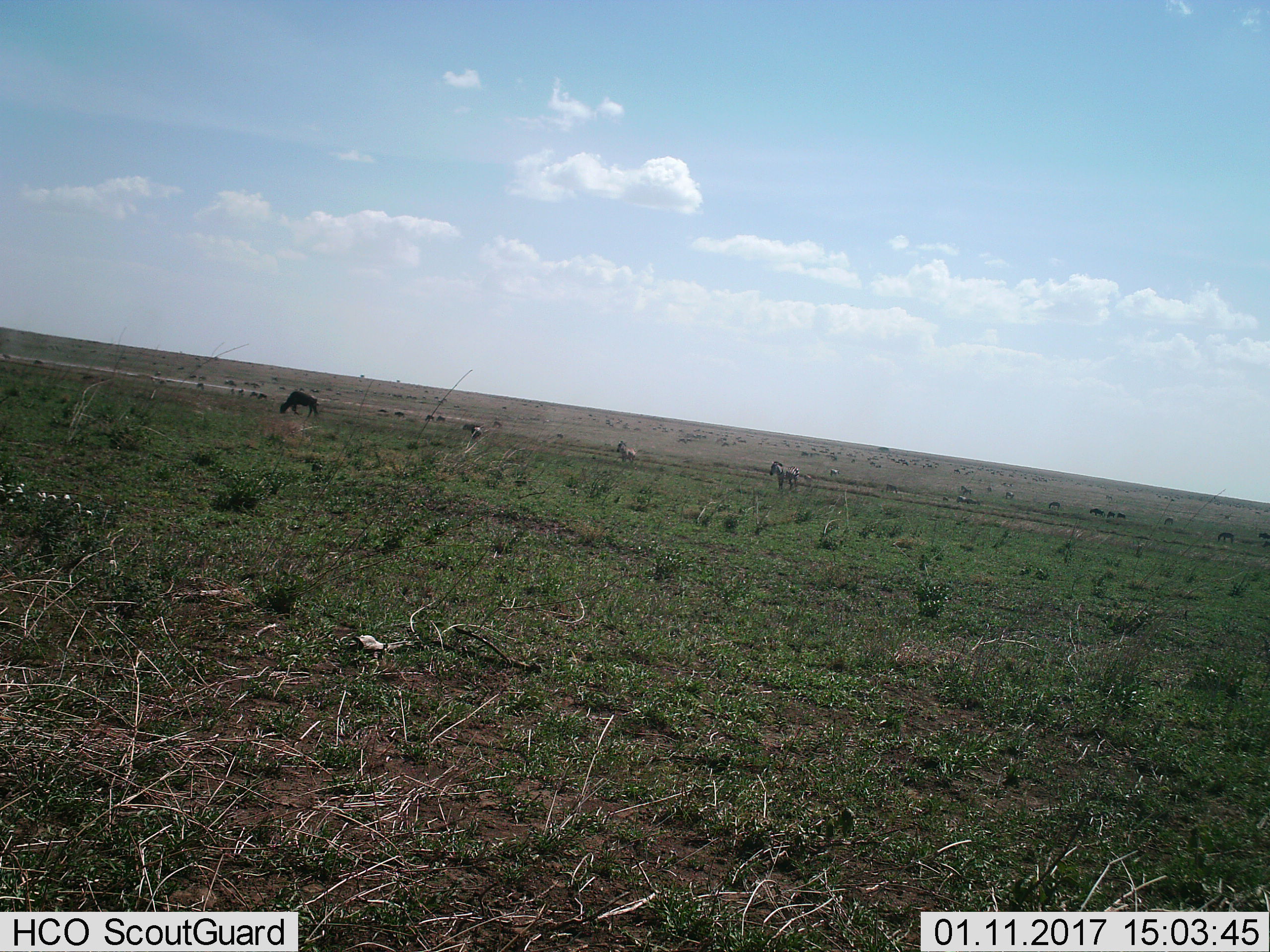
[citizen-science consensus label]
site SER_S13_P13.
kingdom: Animalia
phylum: Chordata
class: Mammalia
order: Perissodactyla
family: Equidae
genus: Equus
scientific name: Equus quagga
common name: plains zebra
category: zebraplains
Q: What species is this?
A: Zebraplains (plains zebra) (Equus quagga).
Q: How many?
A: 11-50.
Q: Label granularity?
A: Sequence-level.